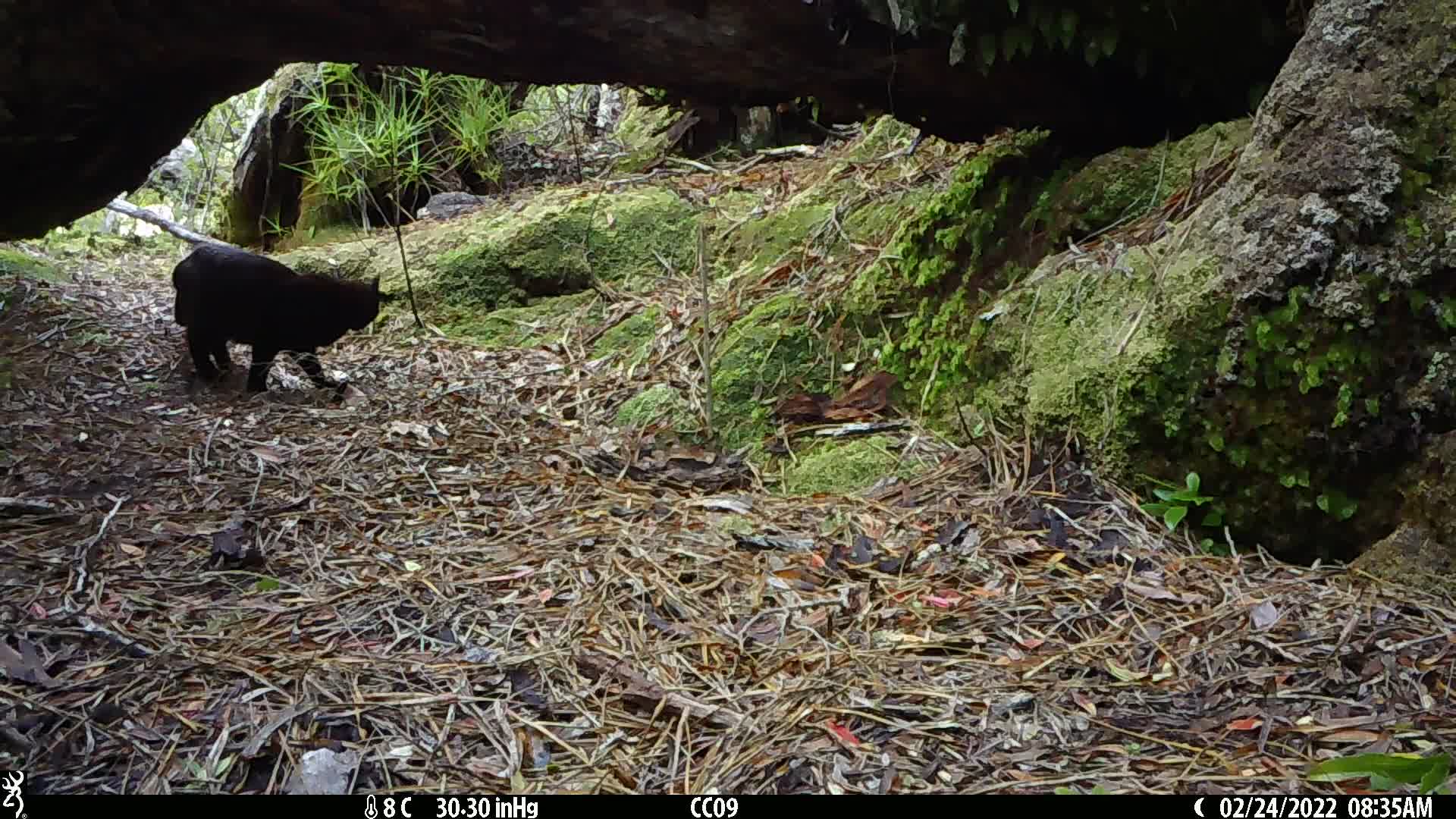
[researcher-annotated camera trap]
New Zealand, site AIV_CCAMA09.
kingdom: Animalia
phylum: Chordata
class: Mammalia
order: Carnivora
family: Felidae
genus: Felis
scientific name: Felis catus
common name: domestic cat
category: cat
Cat (domestic cat) (Felis catus).